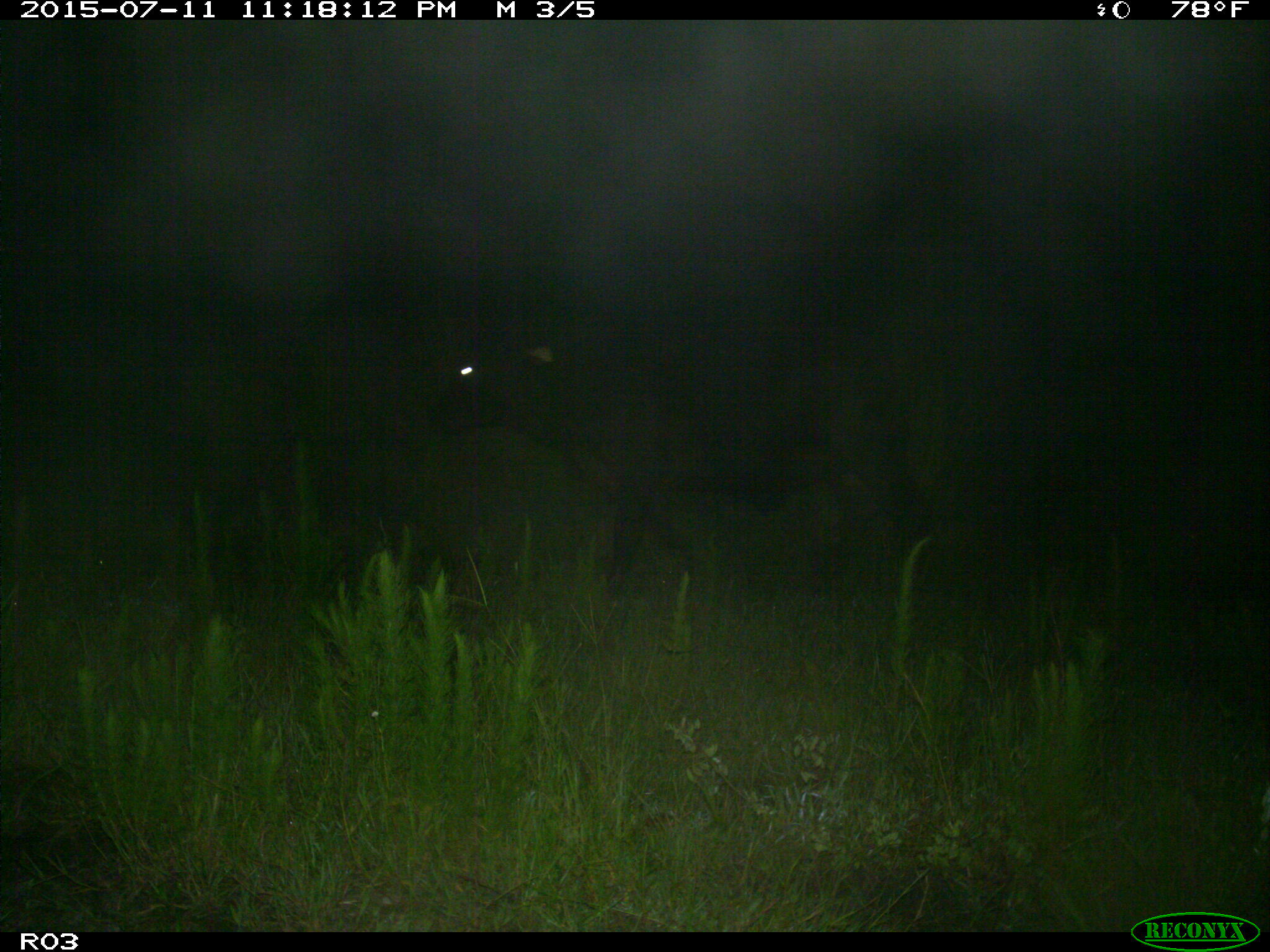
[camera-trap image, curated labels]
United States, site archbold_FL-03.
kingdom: Animalia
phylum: Chordata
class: Mammalia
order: Artiodactyla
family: Bovidae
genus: Bos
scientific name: Bos taurus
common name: domestic cow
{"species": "Bos taurus (domestic cow)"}